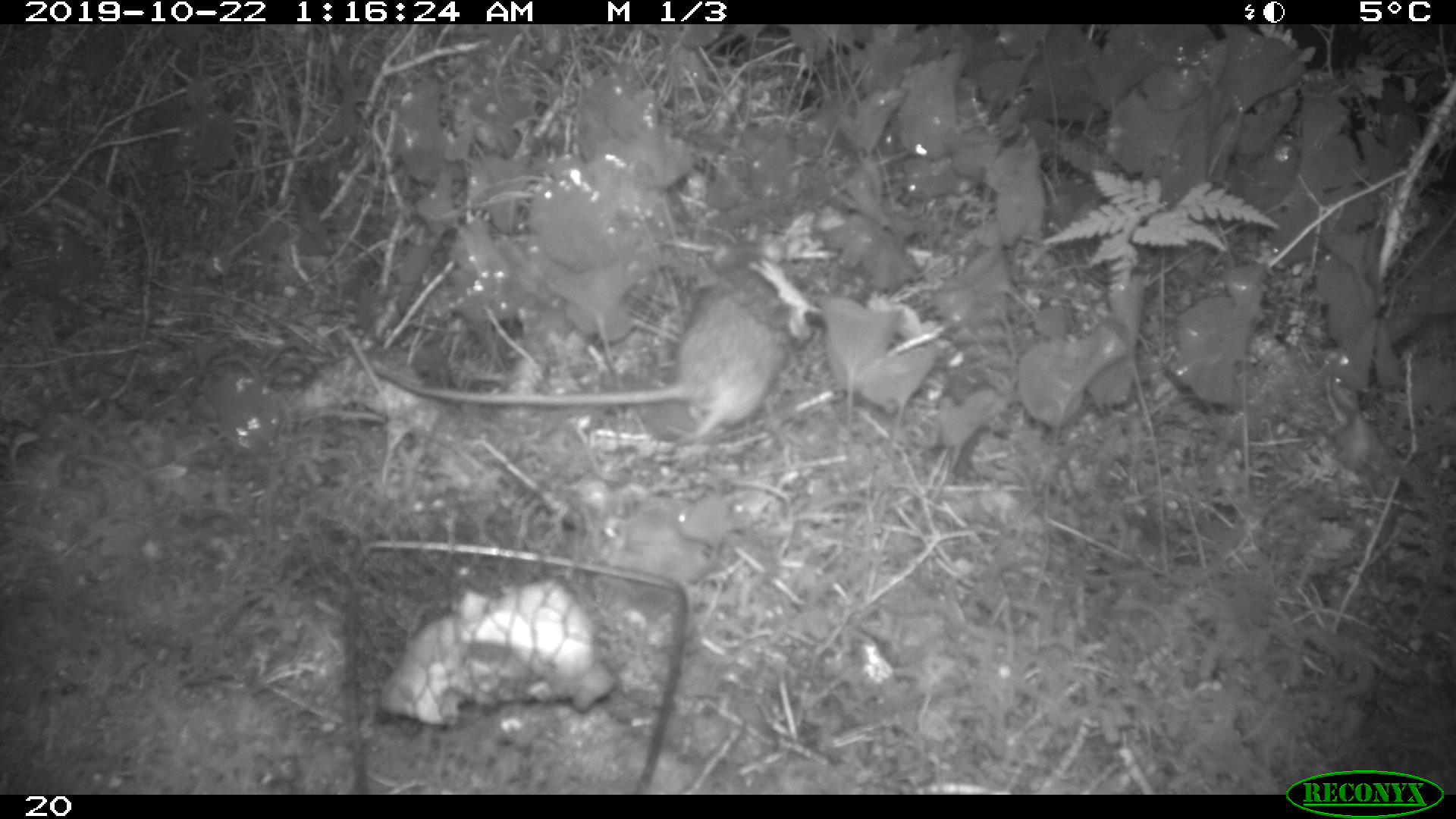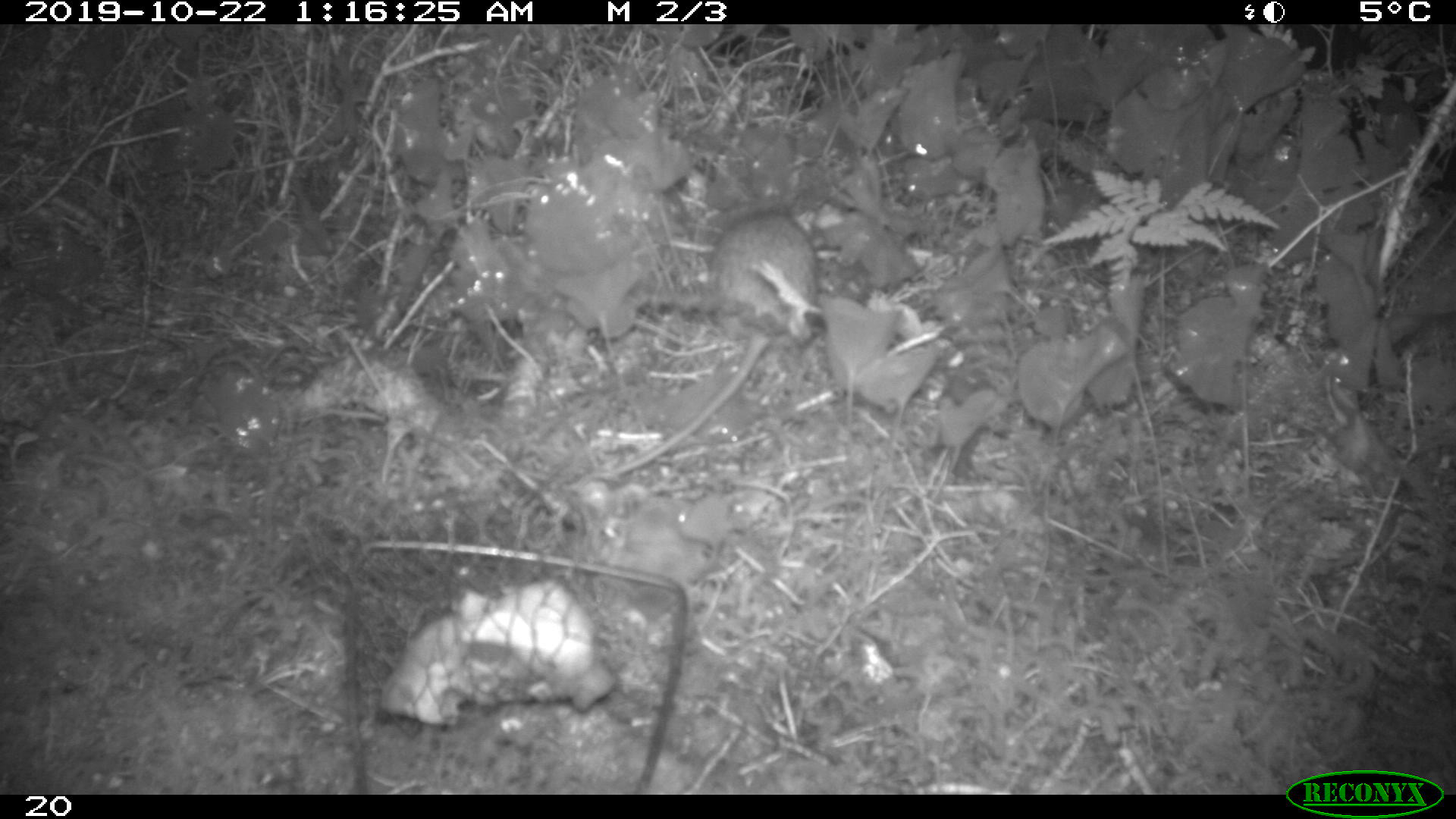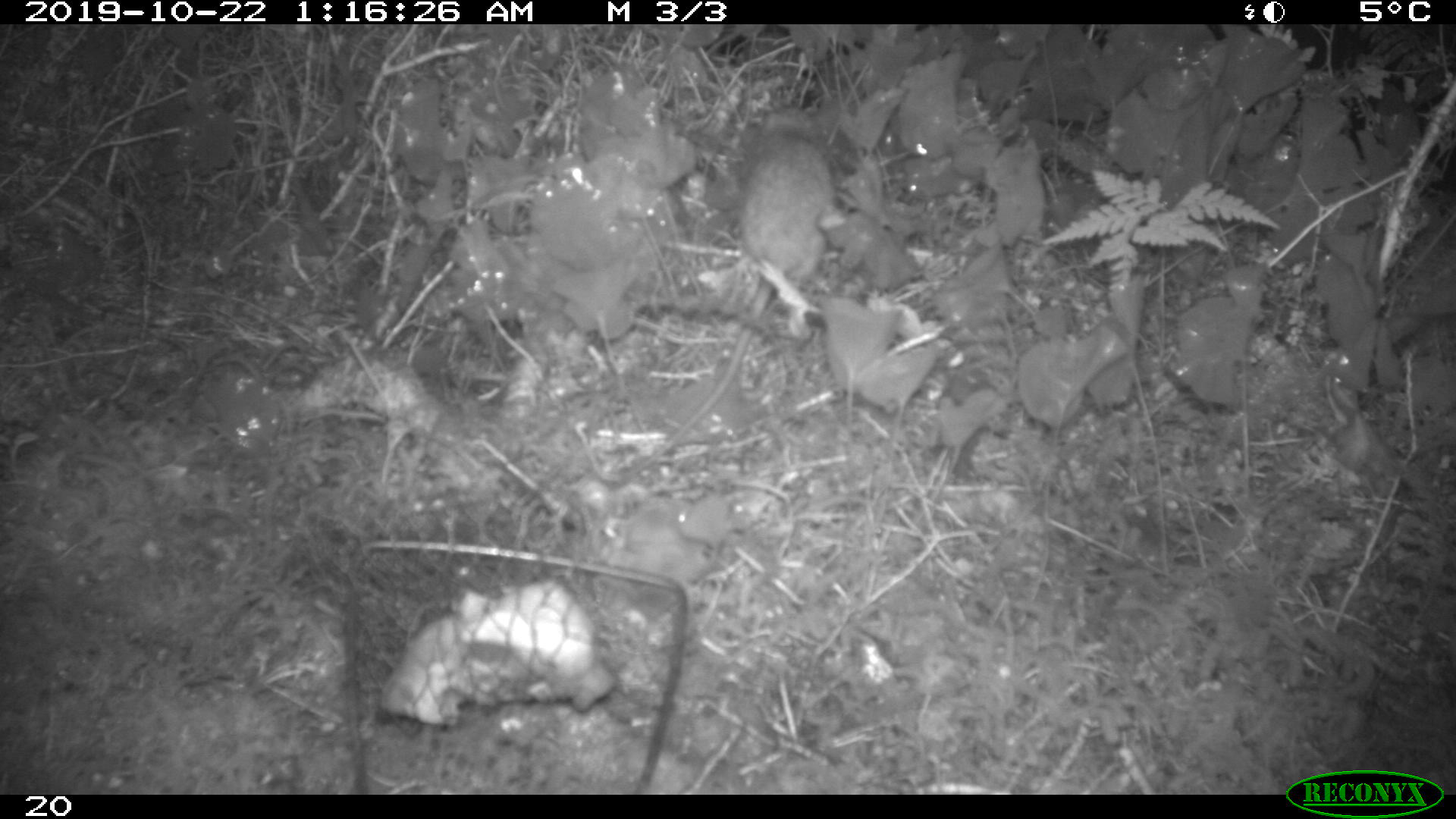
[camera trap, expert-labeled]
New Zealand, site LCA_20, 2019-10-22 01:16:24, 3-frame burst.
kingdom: Animalia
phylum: Chordata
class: Mammalia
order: Rodentia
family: Muridae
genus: Rattus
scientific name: Rattus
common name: rat